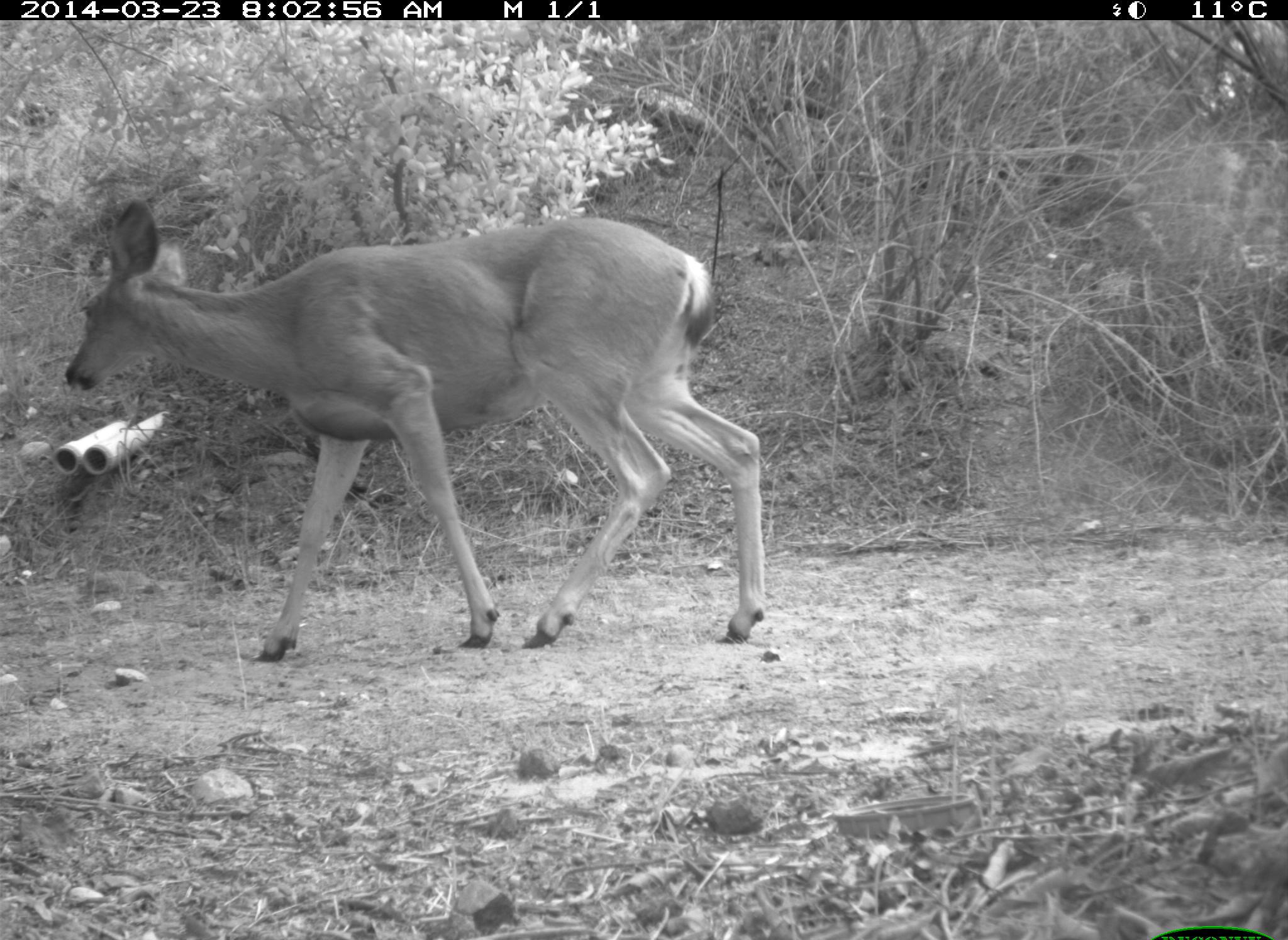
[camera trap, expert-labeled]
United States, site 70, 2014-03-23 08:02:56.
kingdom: Animalia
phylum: Chordata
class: Mammalia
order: Artiodactyla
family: Cervidae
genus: Odocoileus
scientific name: Odocoileus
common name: deer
Deer (Odocoileus).